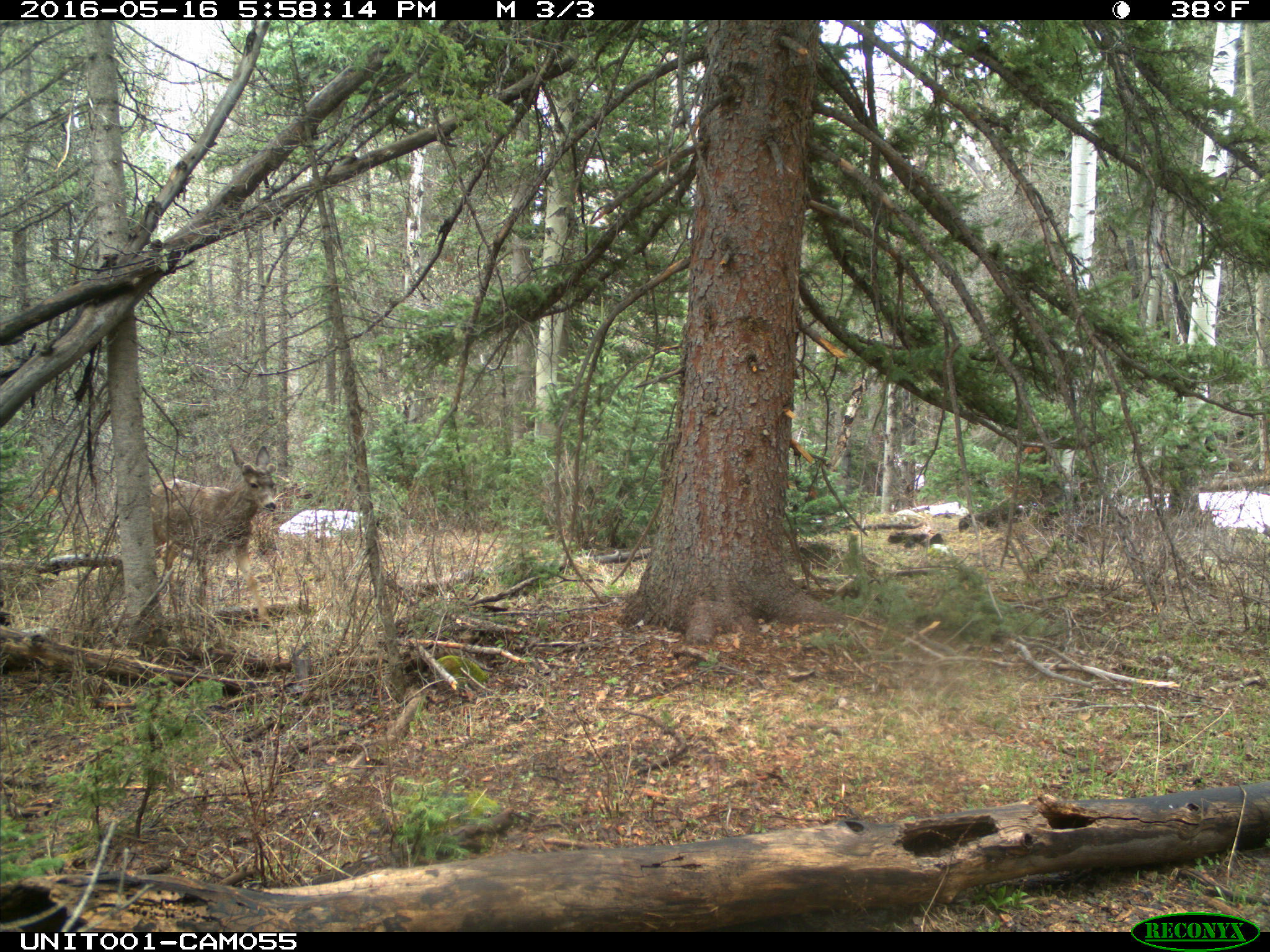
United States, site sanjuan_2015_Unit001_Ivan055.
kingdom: Animalia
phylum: Chordata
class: Mammalia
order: Artiodactyla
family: Cervidae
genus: Odocoileus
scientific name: Odocoileus hemionus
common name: mule deer